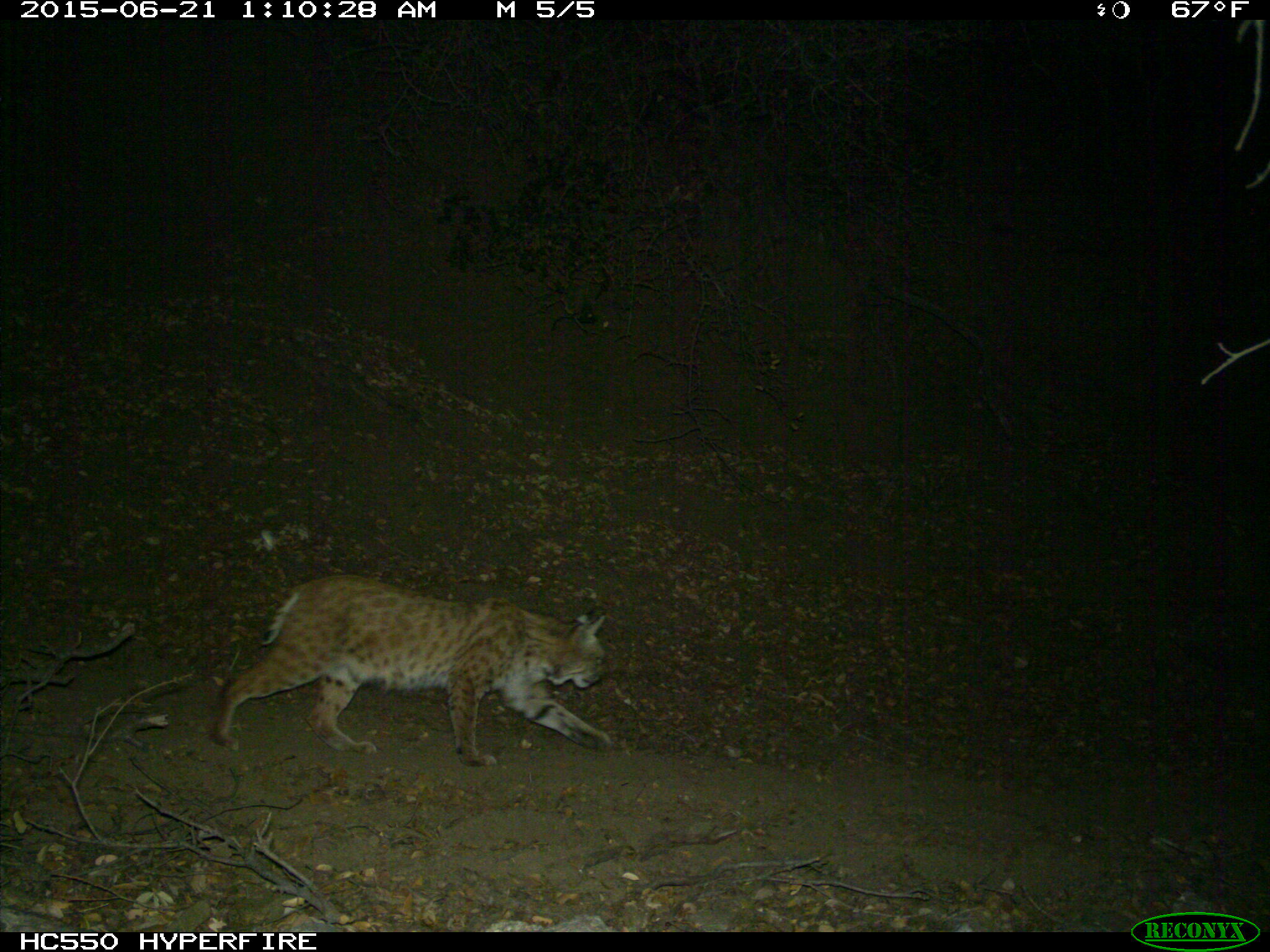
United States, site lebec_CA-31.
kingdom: Animalia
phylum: Chordata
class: Mammalia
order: Carnivora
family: Felidae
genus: Lynx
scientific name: Lynx rufus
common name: bobcat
Lynx rufus (bobcat).